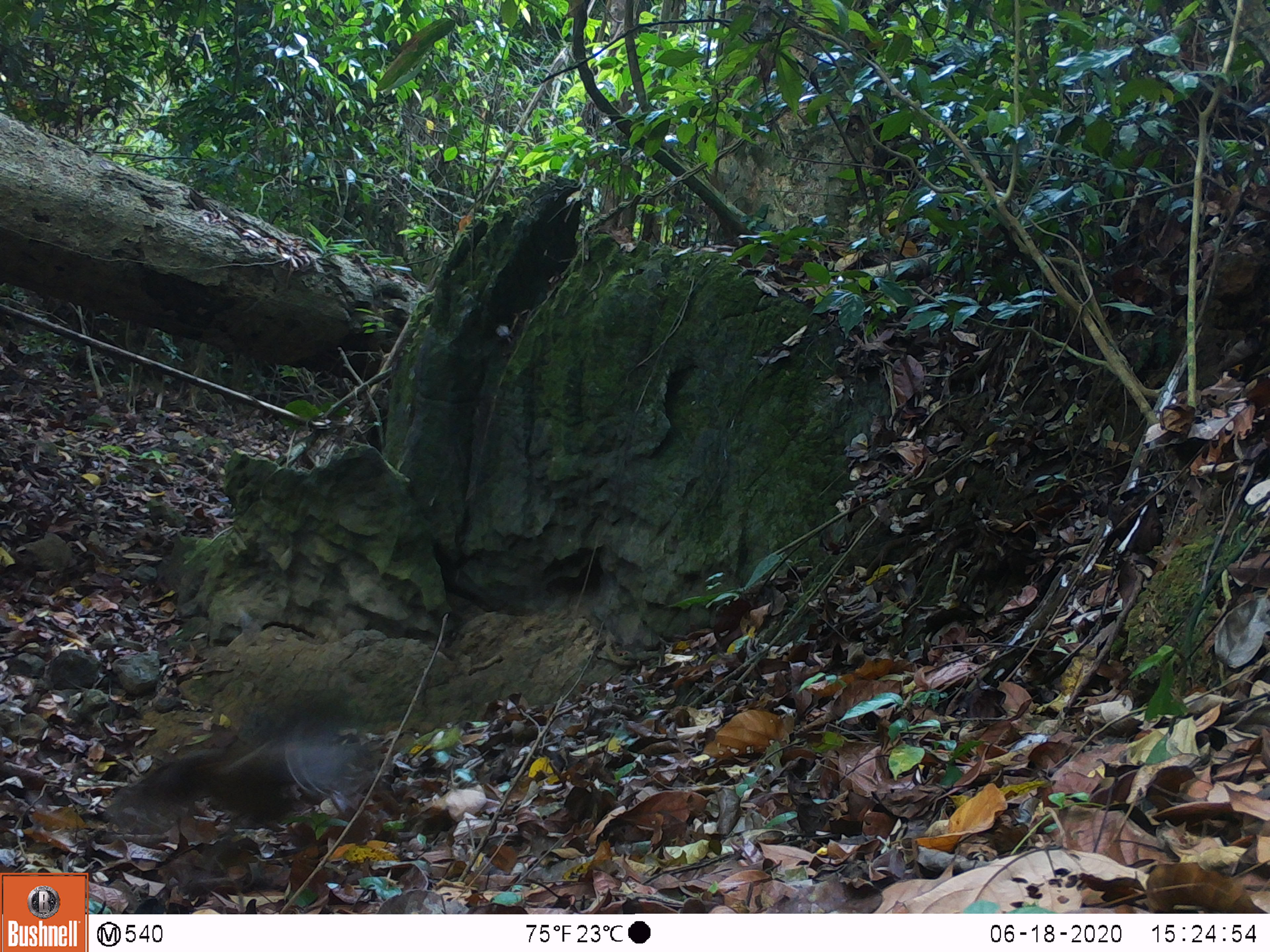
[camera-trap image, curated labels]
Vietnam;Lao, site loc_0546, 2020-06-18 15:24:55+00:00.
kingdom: Animalia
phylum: Chordata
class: Aves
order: Galliformes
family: Phasianidae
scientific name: Phasianidae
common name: pheasant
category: unidentified pheasant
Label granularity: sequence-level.